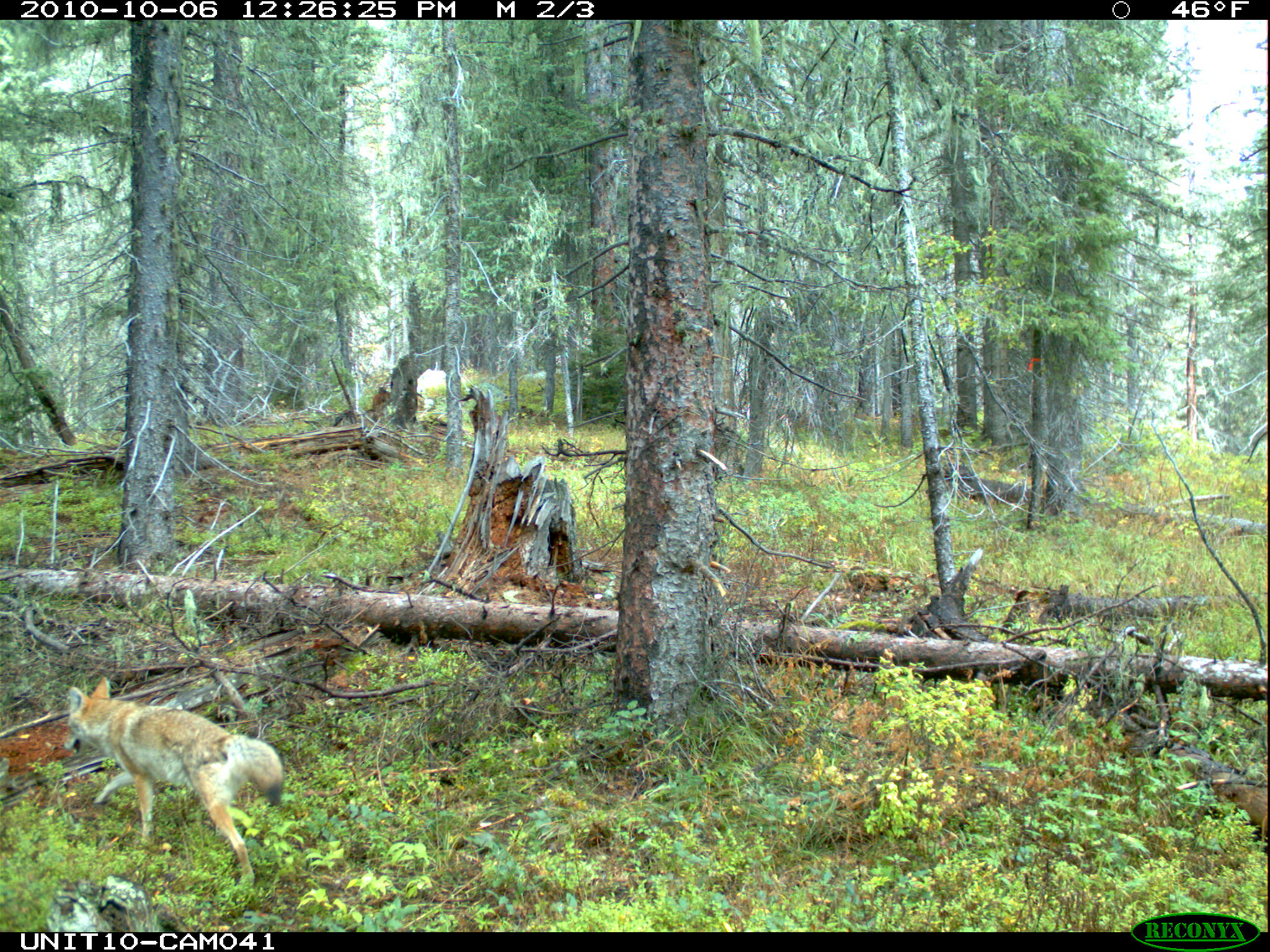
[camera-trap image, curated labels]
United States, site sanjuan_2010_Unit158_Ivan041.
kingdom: Animalia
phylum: Chordata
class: Mammalia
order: Carnivora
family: Canidae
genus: Canis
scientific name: Canis latrans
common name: coyote